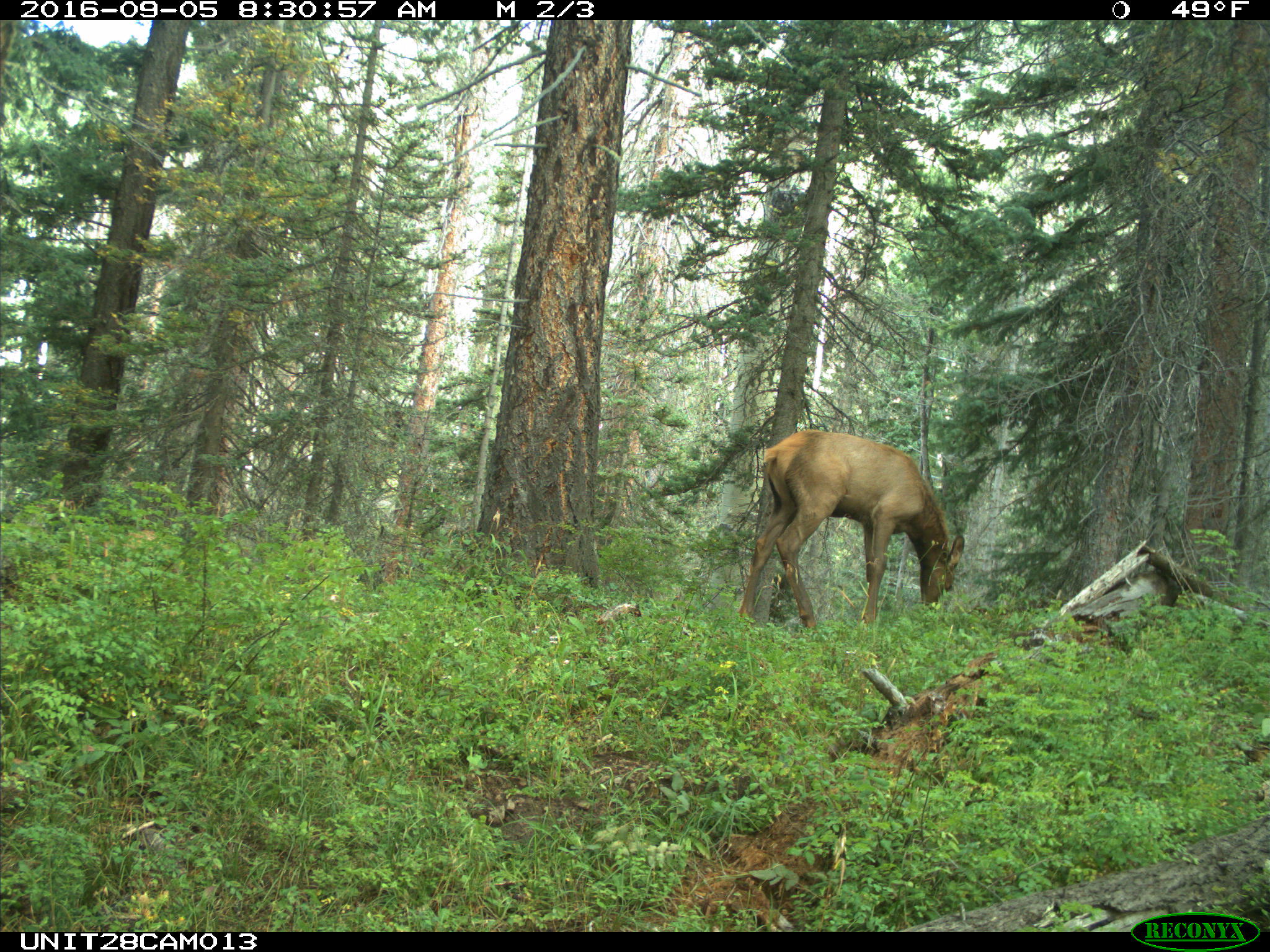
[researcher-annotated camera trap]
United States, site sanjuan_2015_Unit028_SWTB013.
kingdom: Animalia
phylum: Chordata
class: Mammalia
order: Artiodactyla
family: Cervidae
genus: Cervus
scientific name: Cervus elaphus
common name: red deer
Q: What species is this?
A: Cervus elaphus (red deer).